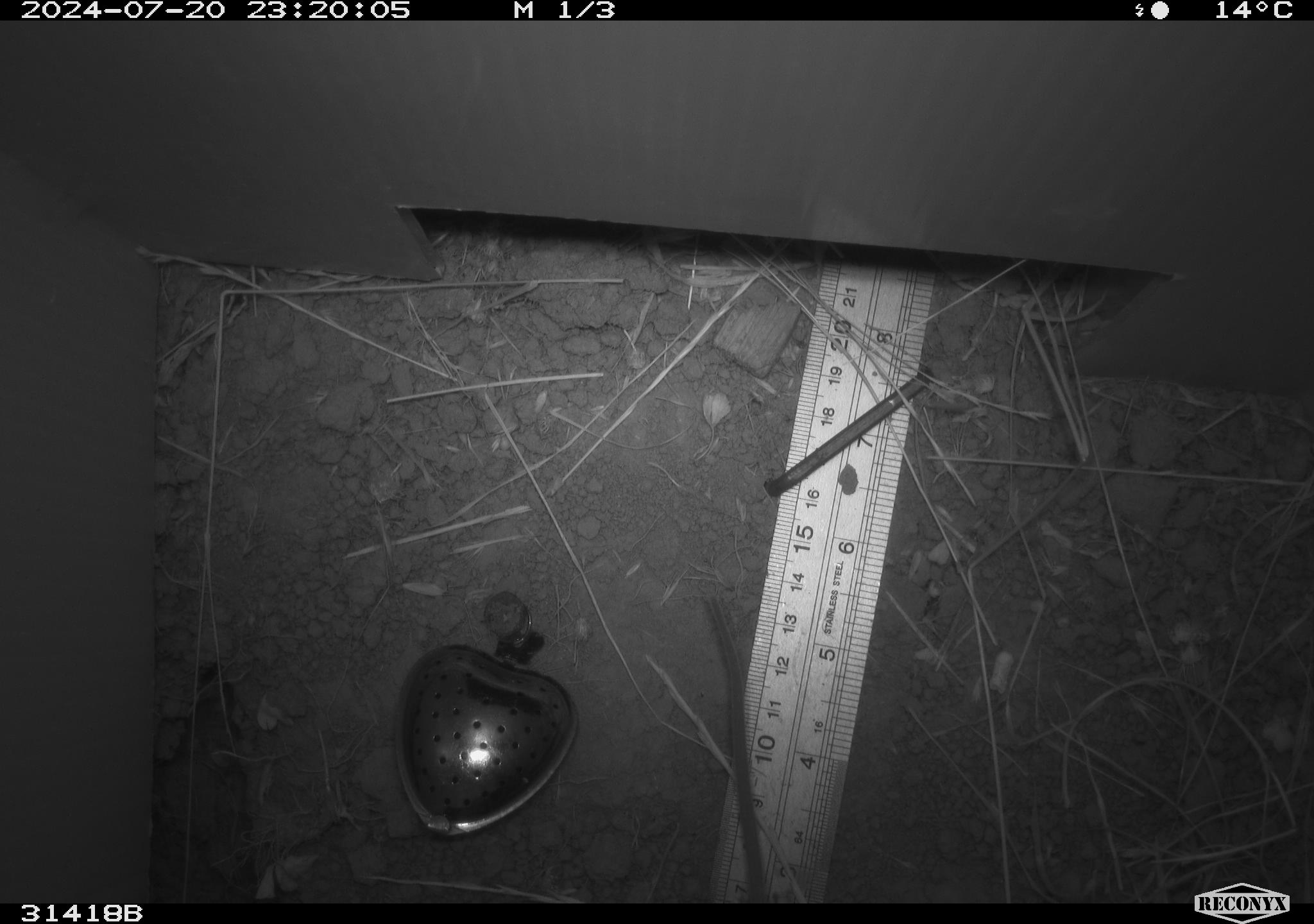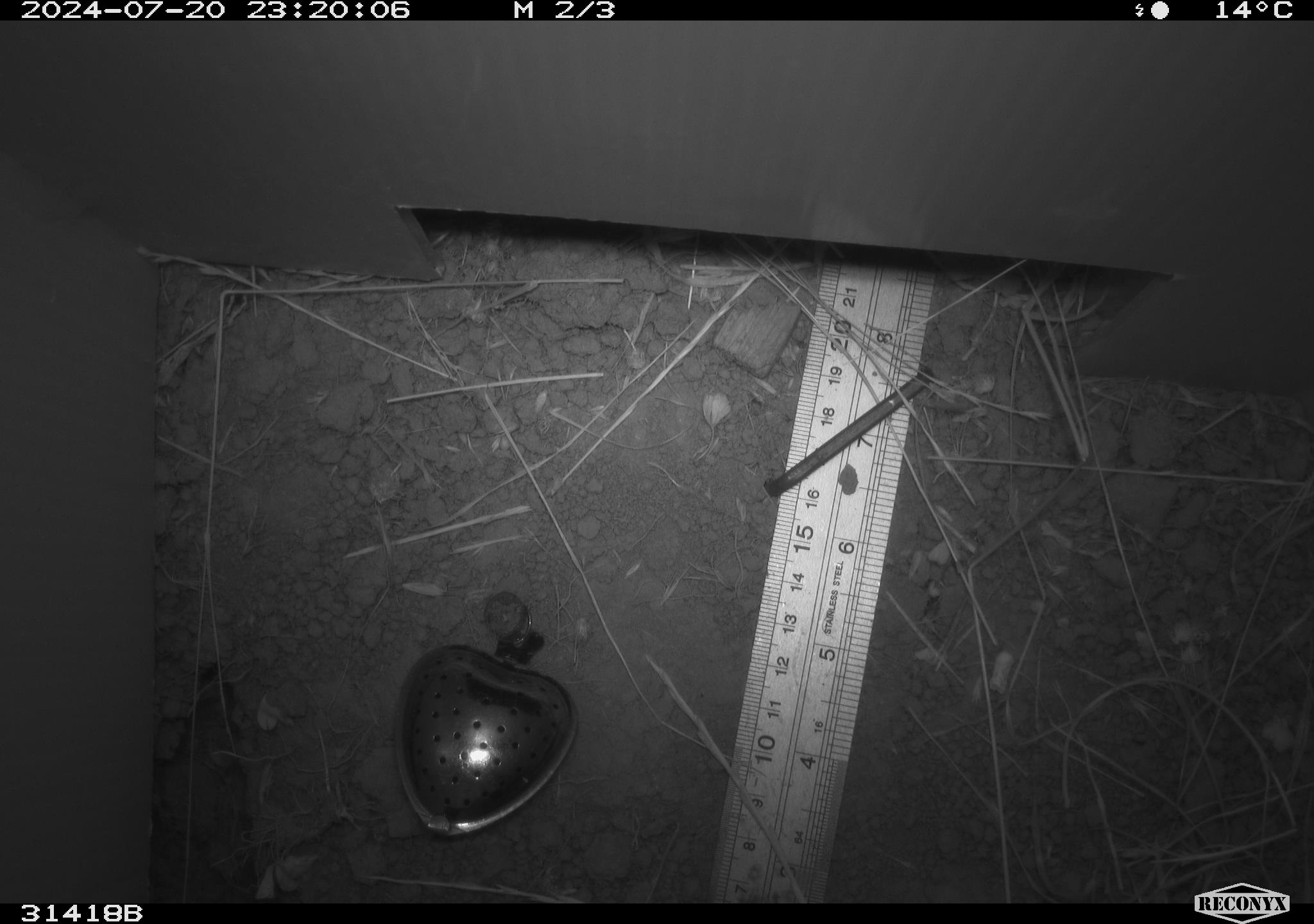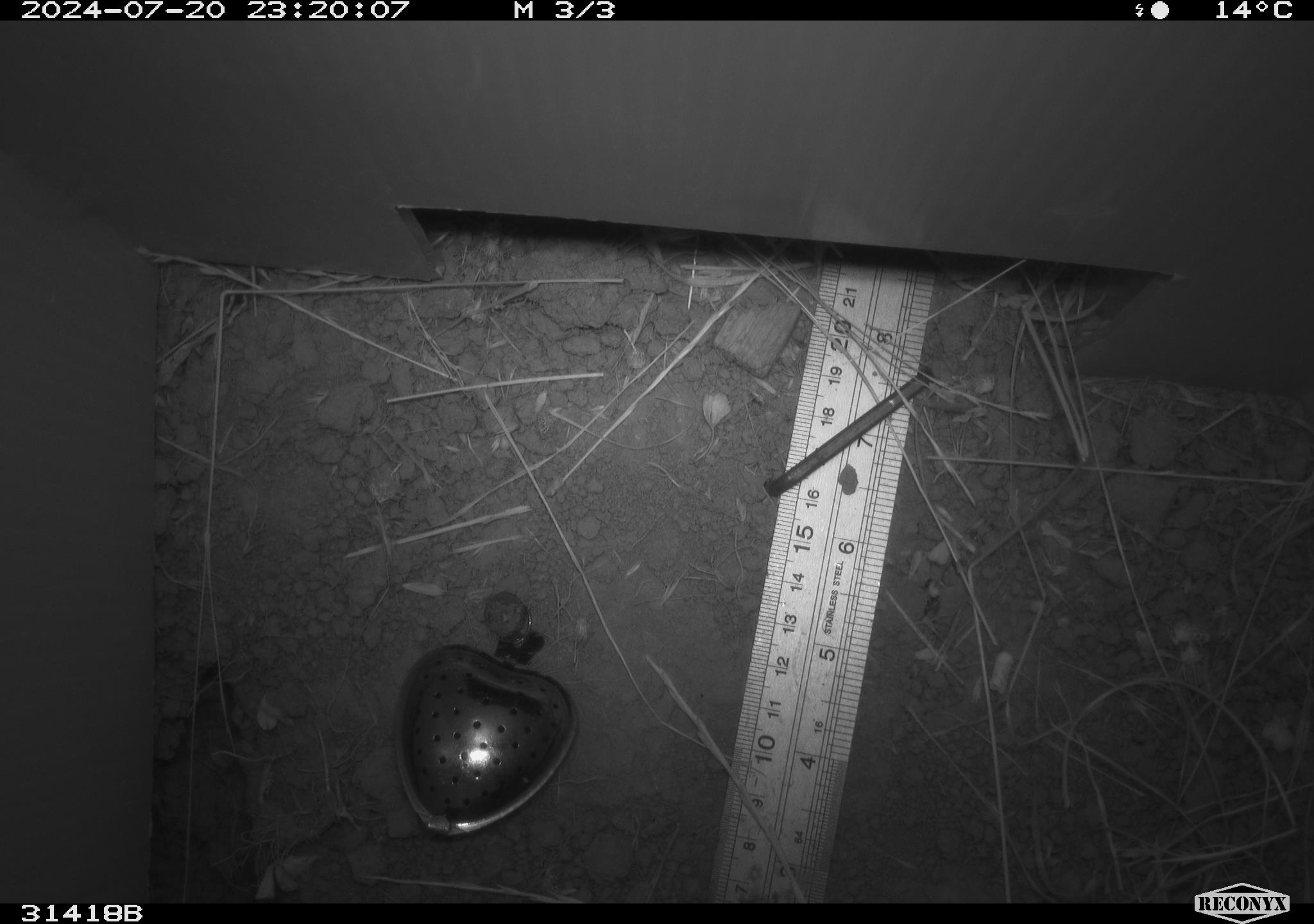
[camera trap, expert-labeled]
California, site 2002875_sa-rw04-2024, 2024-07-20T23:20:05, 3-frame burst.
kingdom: Animalia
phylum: Chordata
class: Mammalia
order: Rodentia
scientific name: Rodentia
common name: rodent